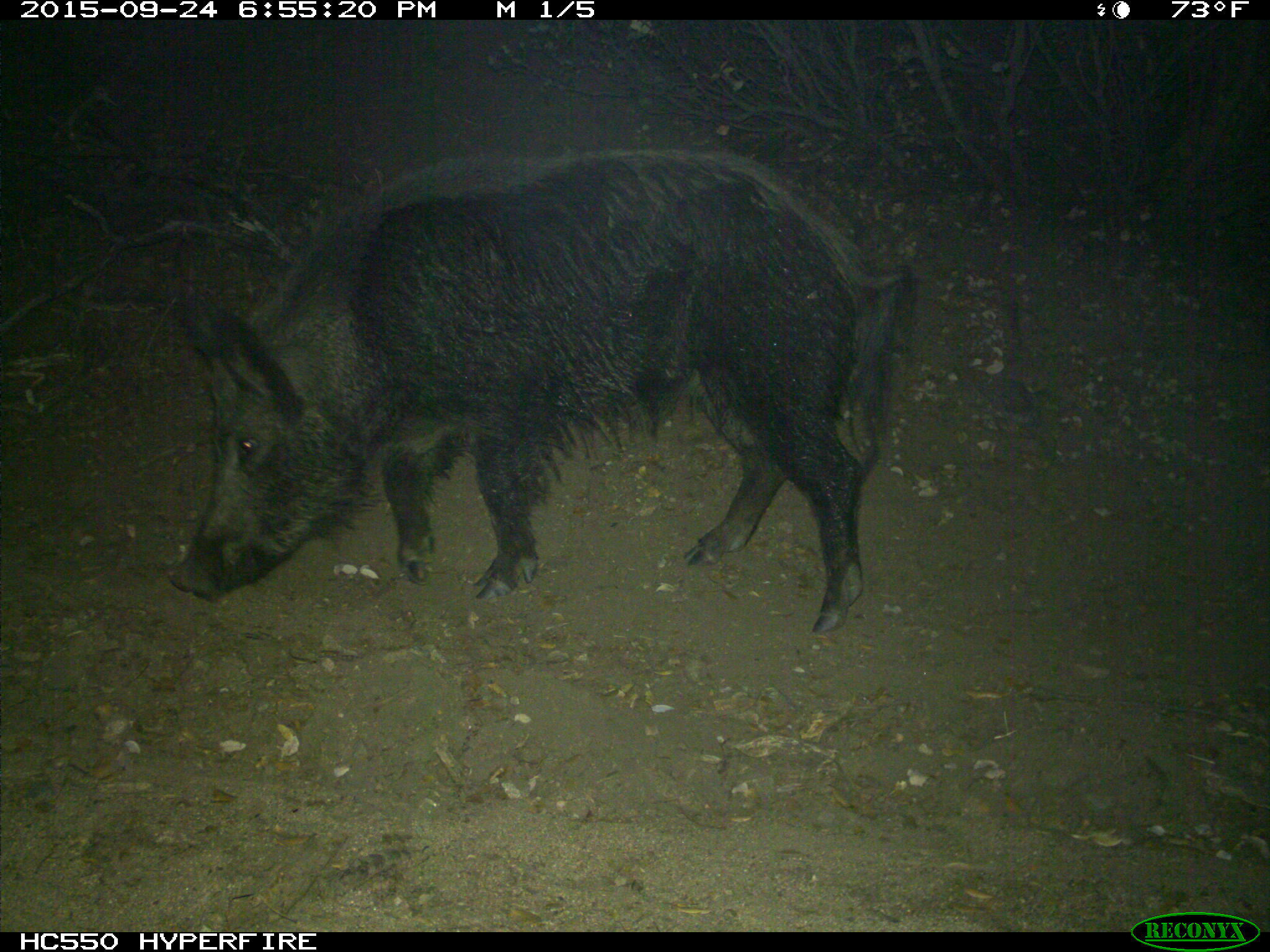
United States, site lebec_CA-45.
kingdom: Animalia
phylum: Chordata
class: Mammalia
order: Artiodactyla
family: Suidae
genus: Sus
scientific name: Sus scrofa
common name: wild boar